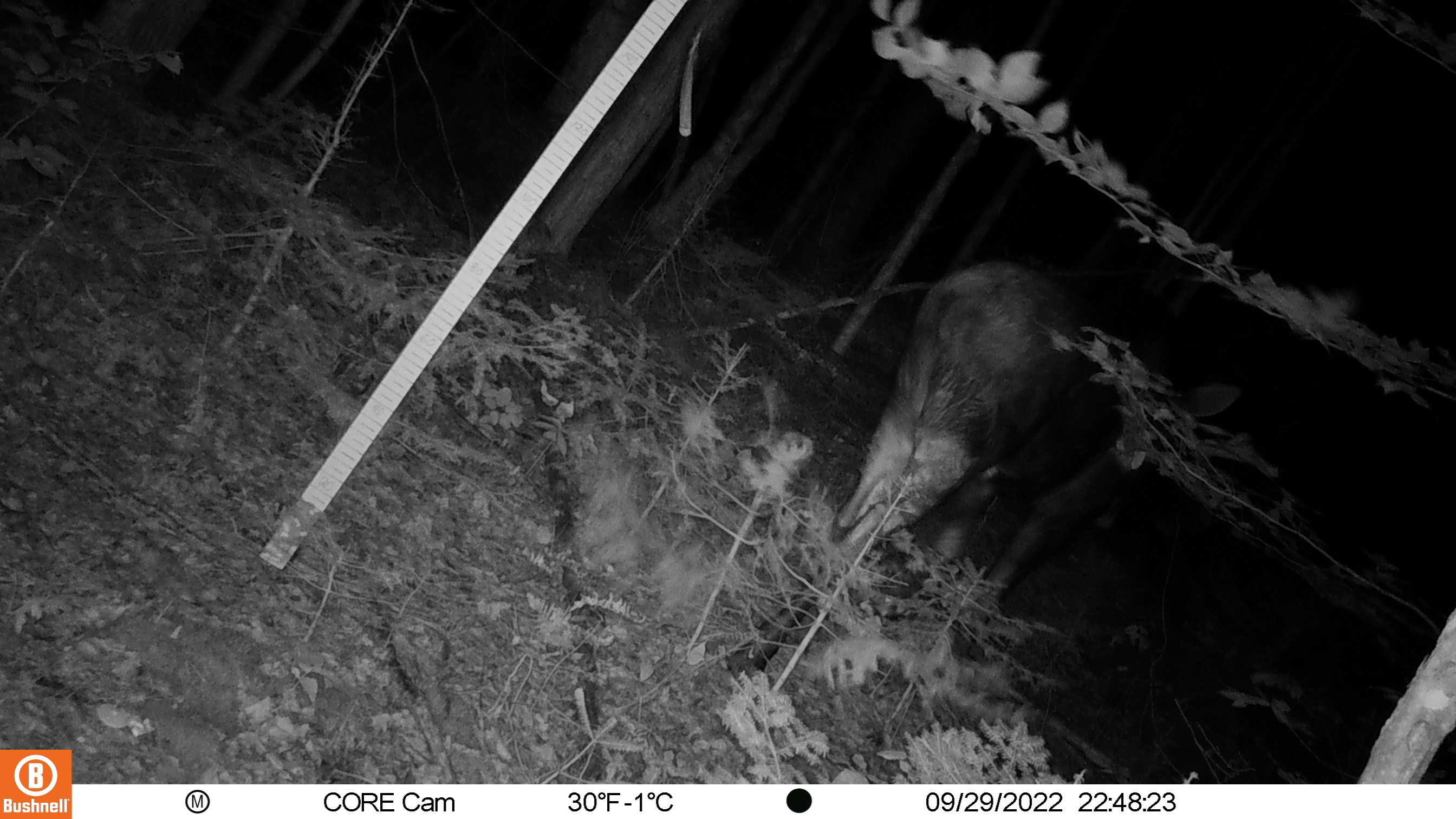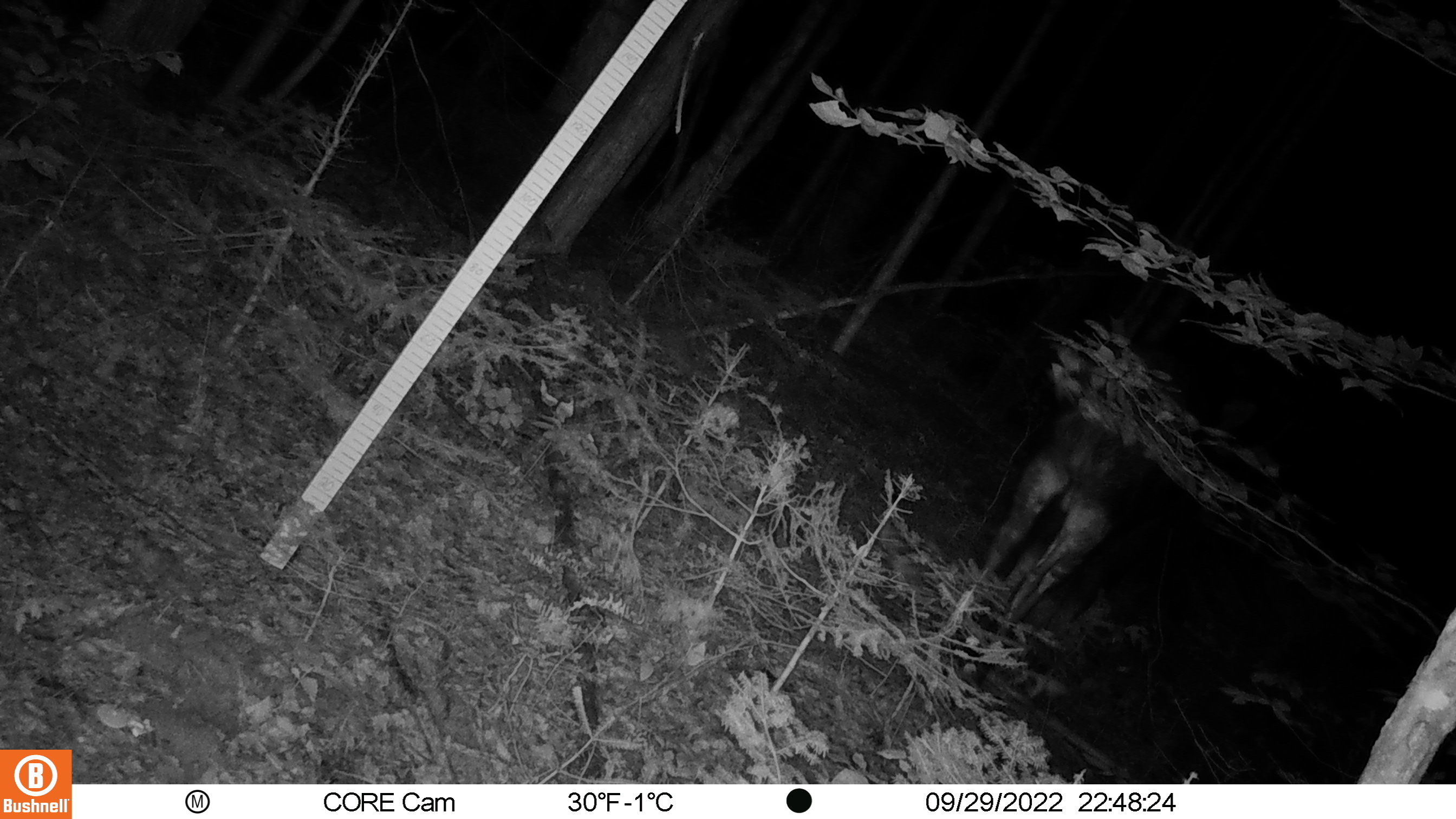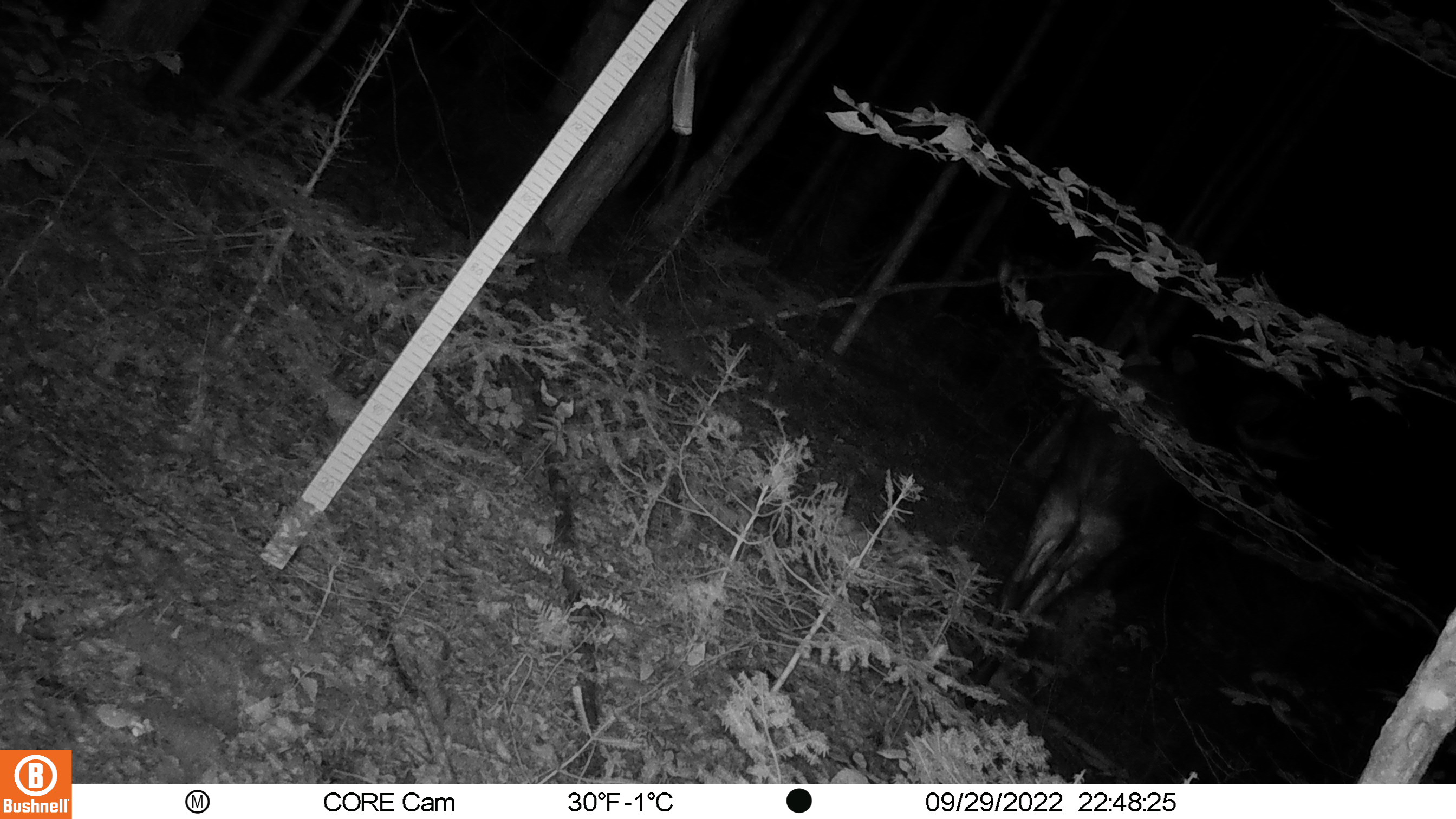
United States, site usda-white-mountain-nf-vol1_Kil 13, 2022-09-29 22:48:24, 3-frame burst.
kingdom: Animalia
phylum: Chordata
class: Mammalia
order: Artiodactyla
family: Cervidae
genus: Alces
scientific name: Alces alces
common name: moose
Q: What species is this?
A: Moose (Alces alces).